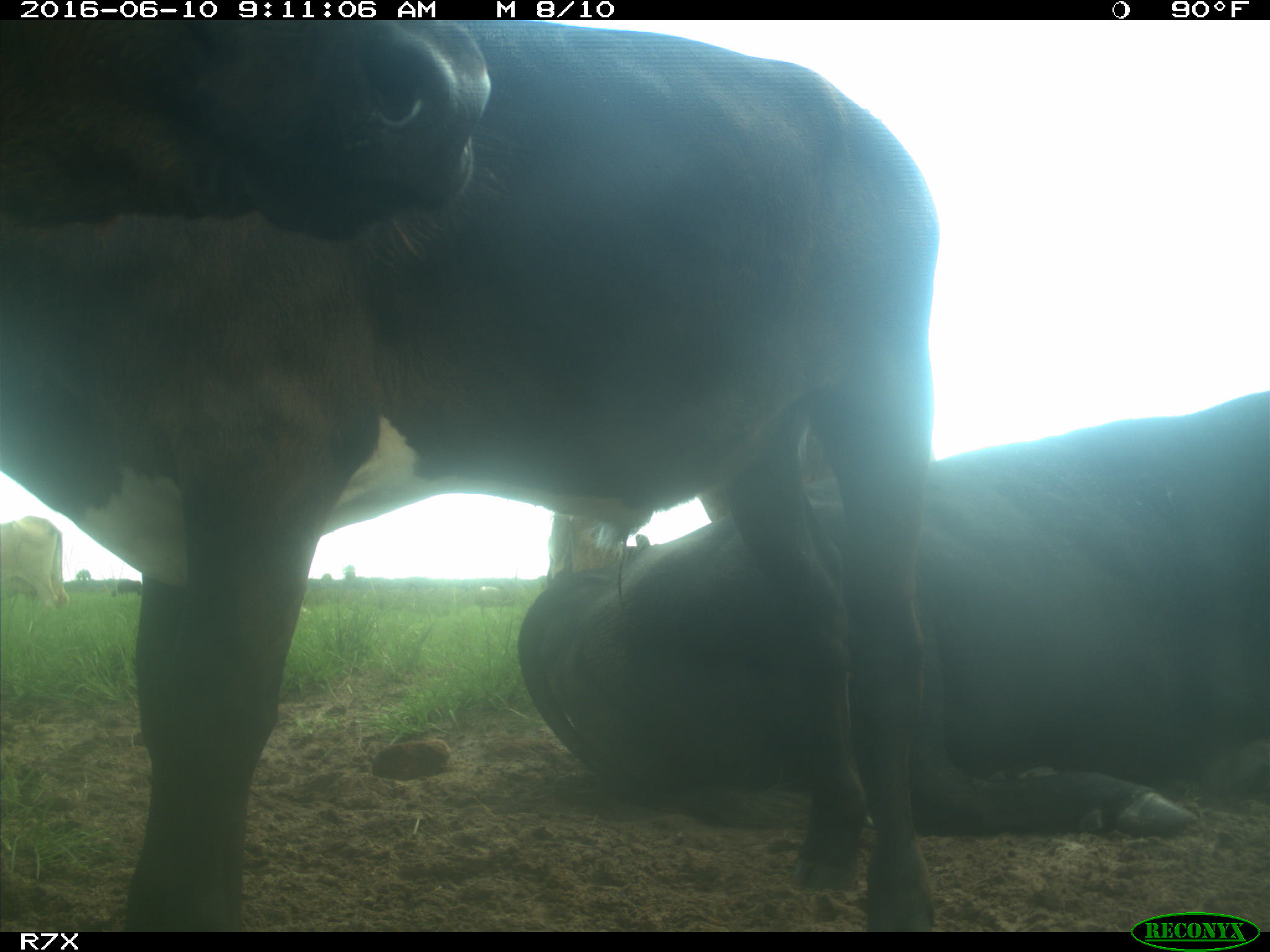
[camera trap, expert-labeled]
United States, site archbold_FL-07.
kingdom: Animalia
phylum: Chordata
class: Mammalia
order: Artiodactyla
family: Bovidae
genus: Bos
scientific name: Bos taurus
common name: domestic cow